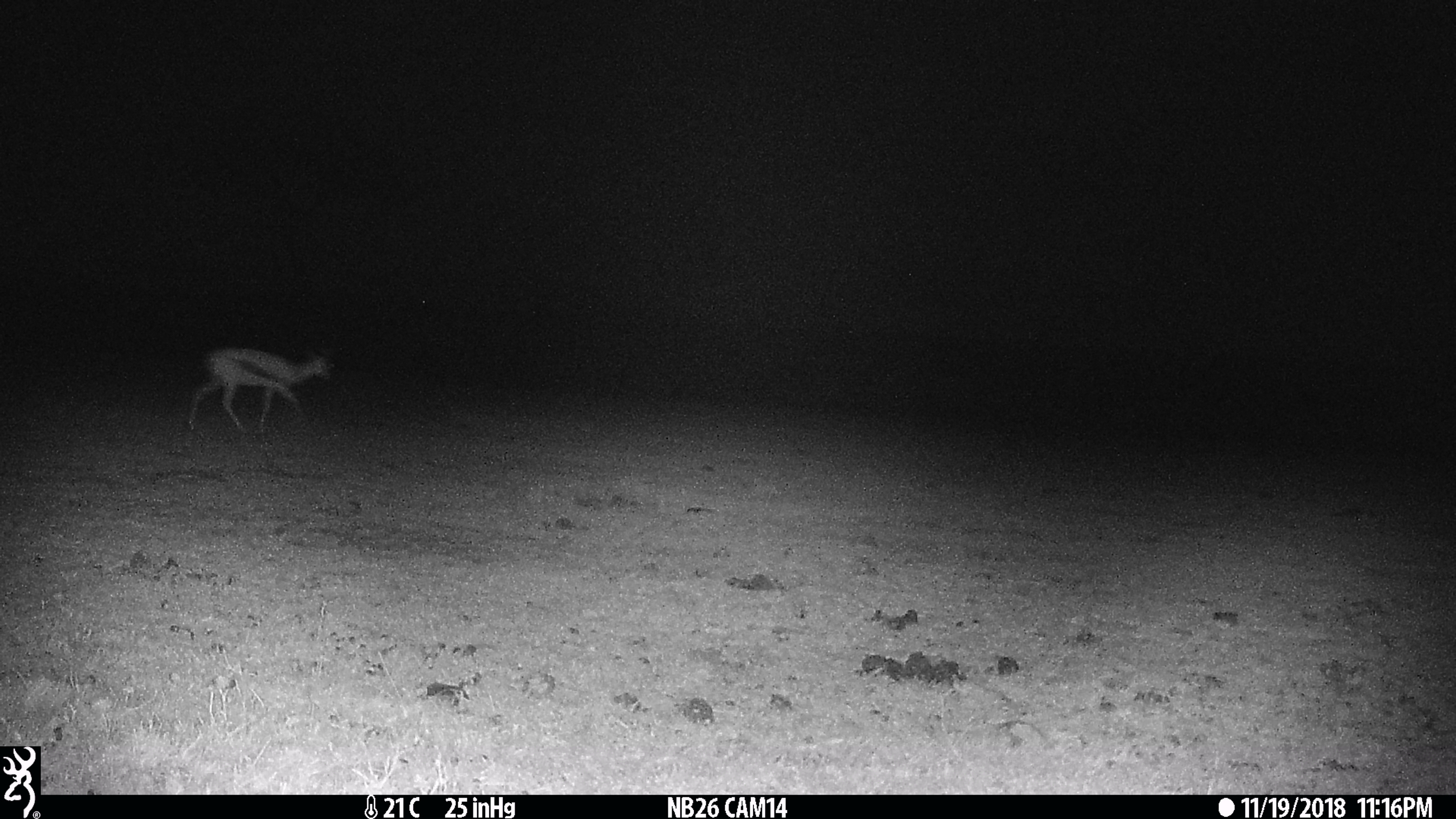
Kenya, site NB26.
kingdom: Animalia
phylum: Chordata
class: Mammalia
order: Artiodactyla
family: Bovidae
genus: Eudorcas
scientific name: Eudorcas thomsonii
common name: thomon's gazelle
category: gazelle thomsons